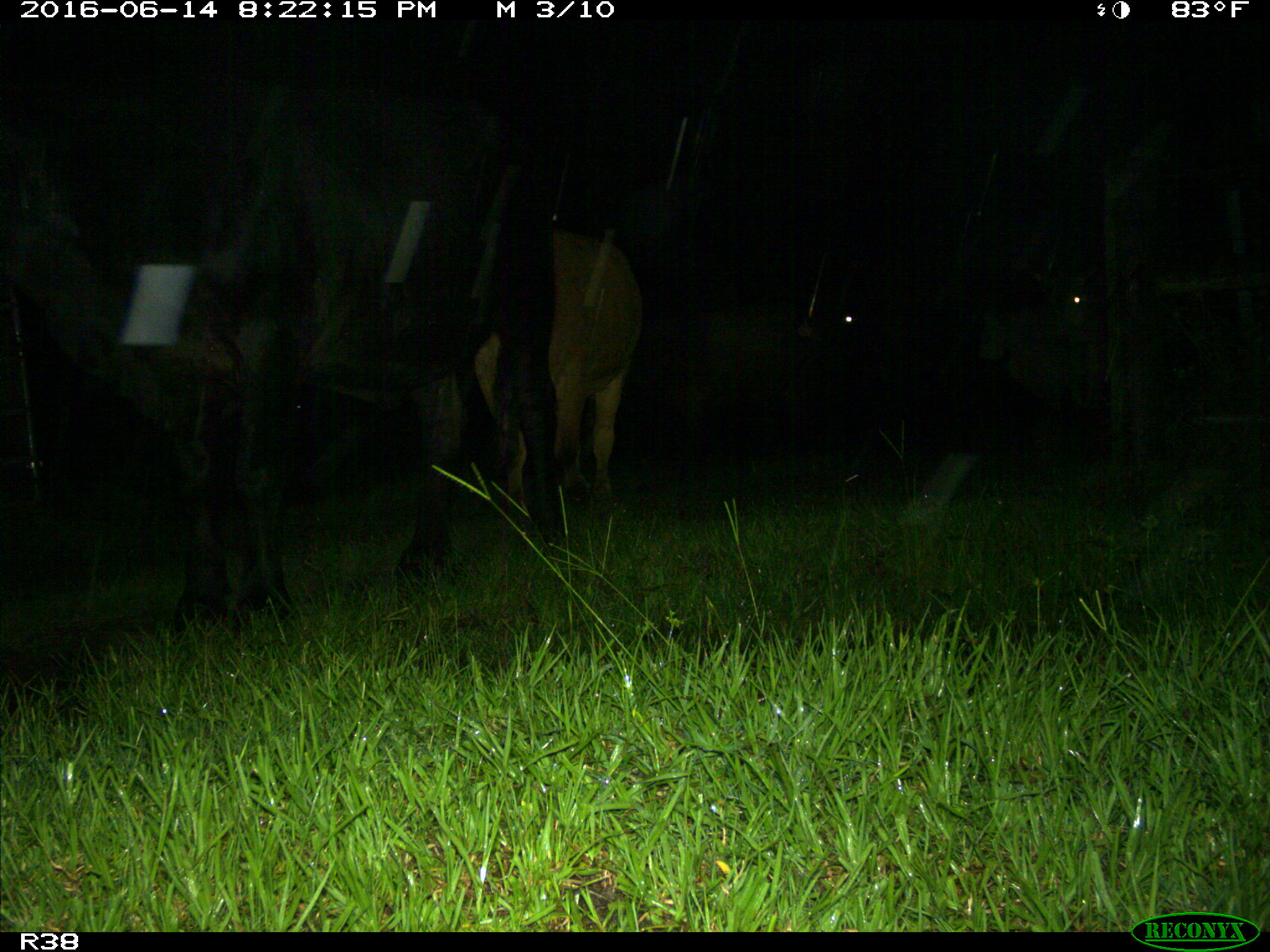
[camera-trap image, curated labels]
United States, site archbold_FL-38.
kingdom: Animalia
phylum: Chordata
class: Mammalia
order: Artiodactyla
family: Bovidae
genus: Bos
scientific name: Bos taurus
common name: domestic cow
Bos taurus (domestic cow).